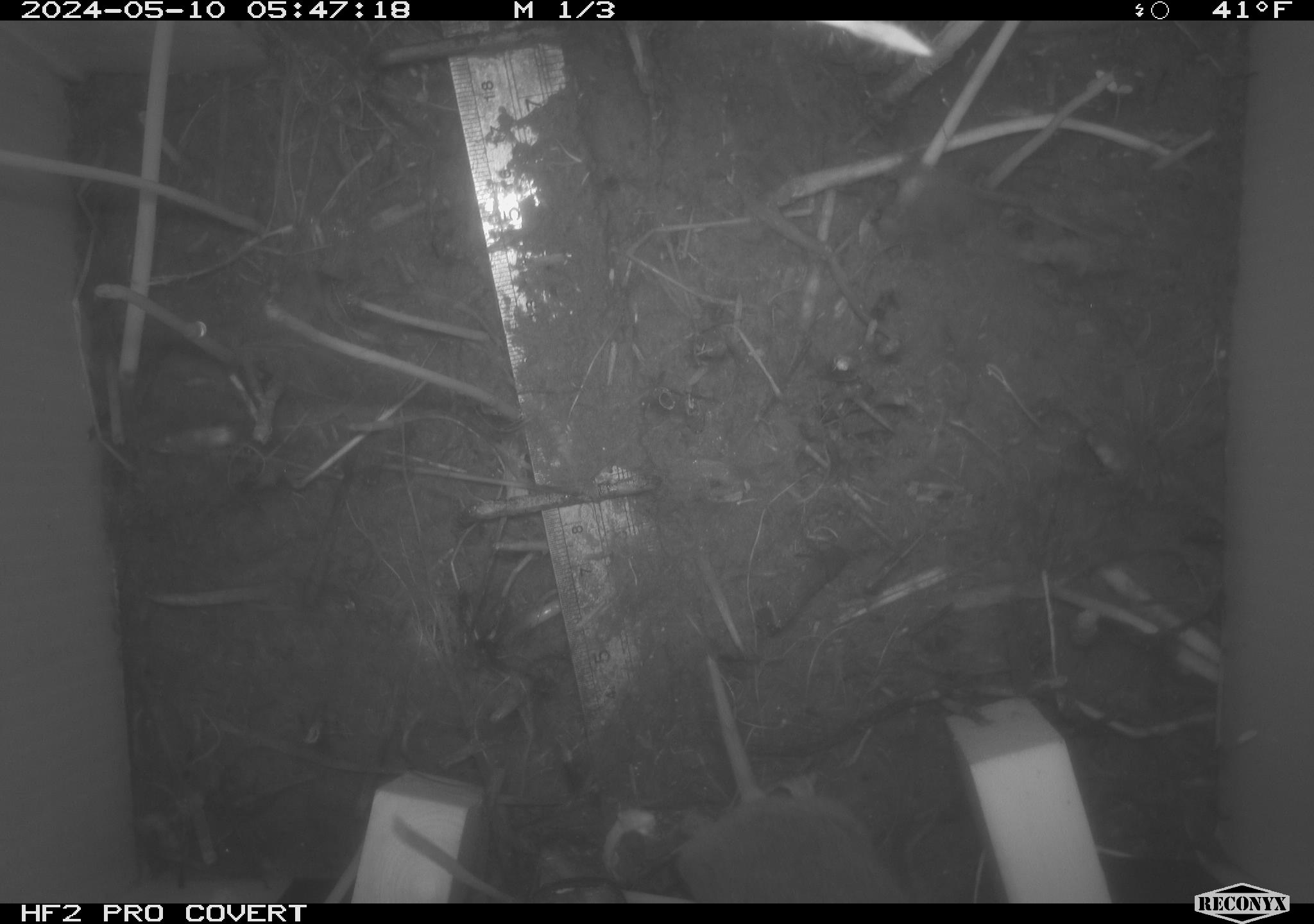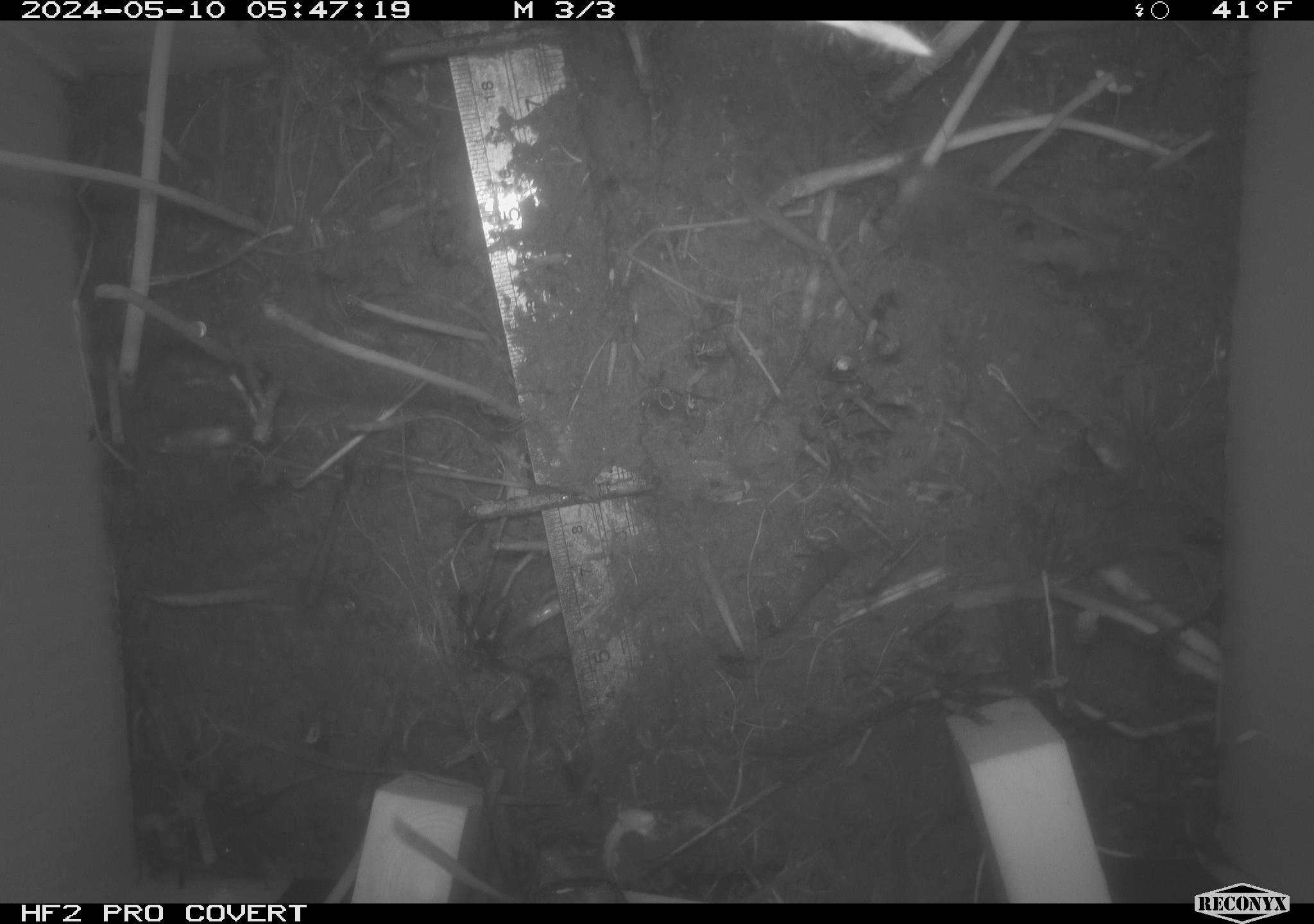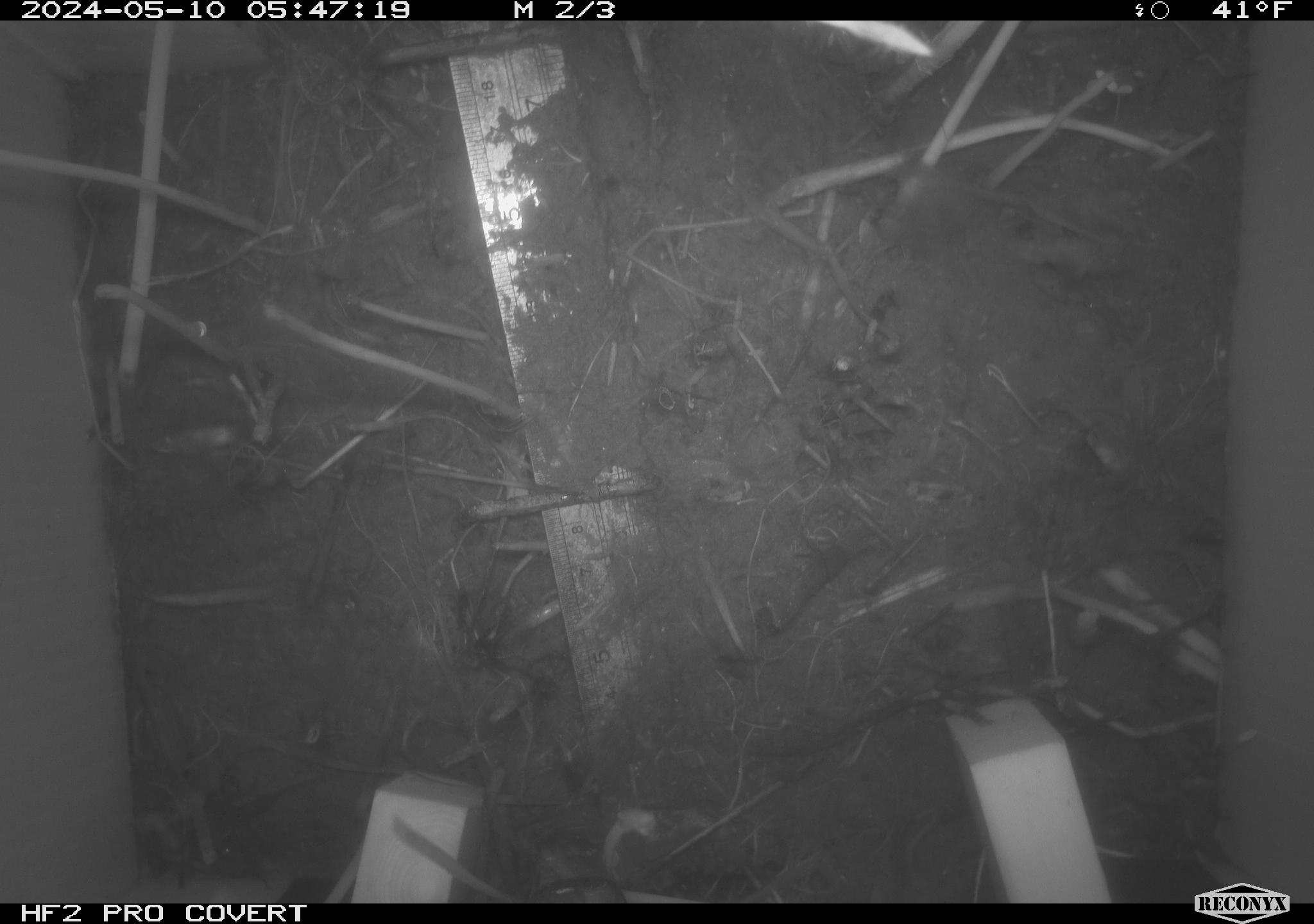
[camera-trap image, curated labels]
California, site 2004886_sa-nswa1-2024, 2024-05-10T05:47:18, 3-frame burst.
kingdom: Animalia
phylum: Chordata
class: Mammalia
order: Rodentia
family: Cricetidae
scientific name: Arvicolinae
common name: voles, lemmings, and muskrats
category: arvicolinae subfamily